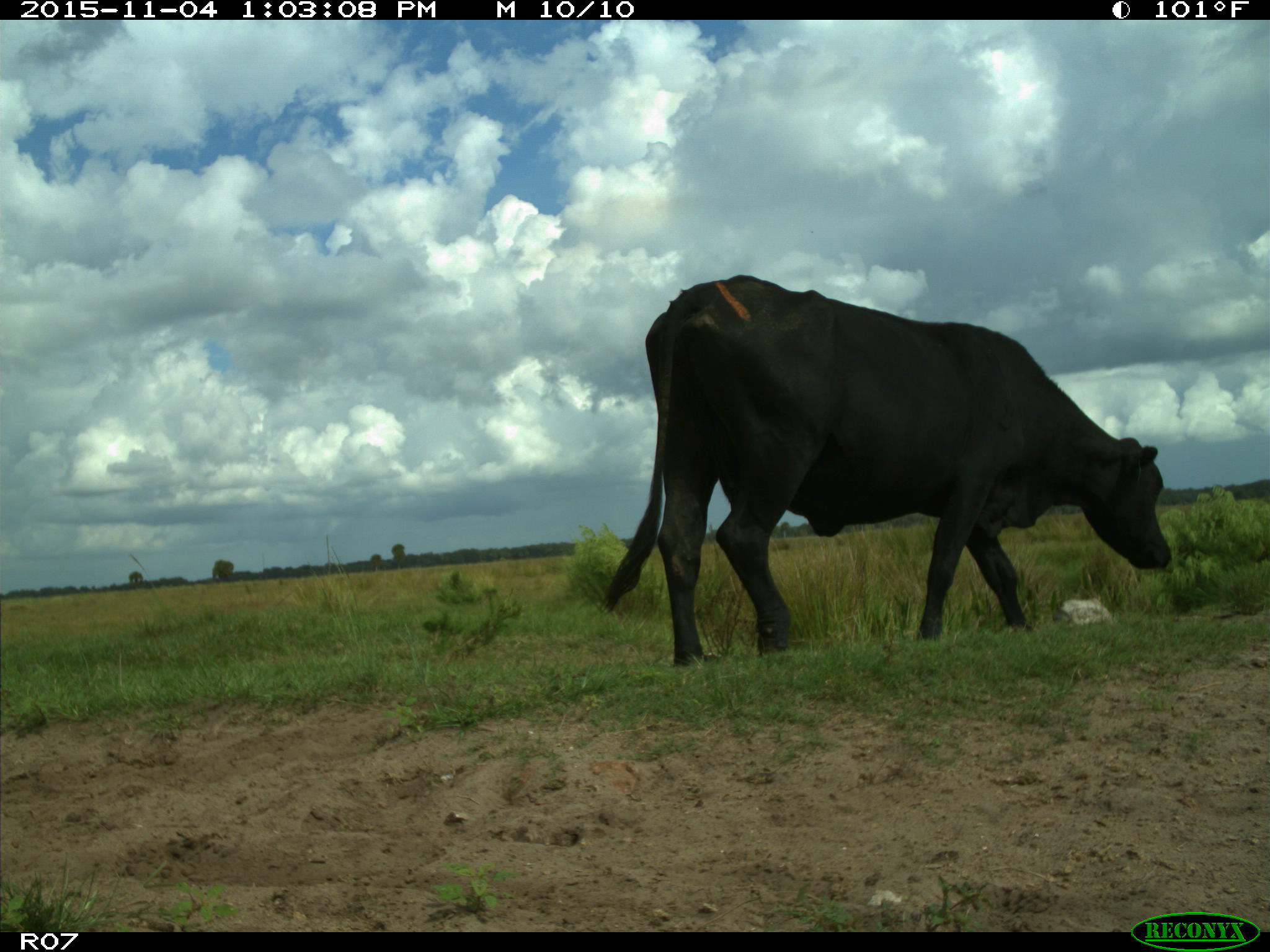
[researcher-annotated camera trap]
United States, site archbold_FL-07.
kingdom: Animalia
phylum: Chordata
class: Mammalia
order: Artiodactyla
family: Bovidae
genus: Bos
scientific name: Bos taurus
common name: domestic cow